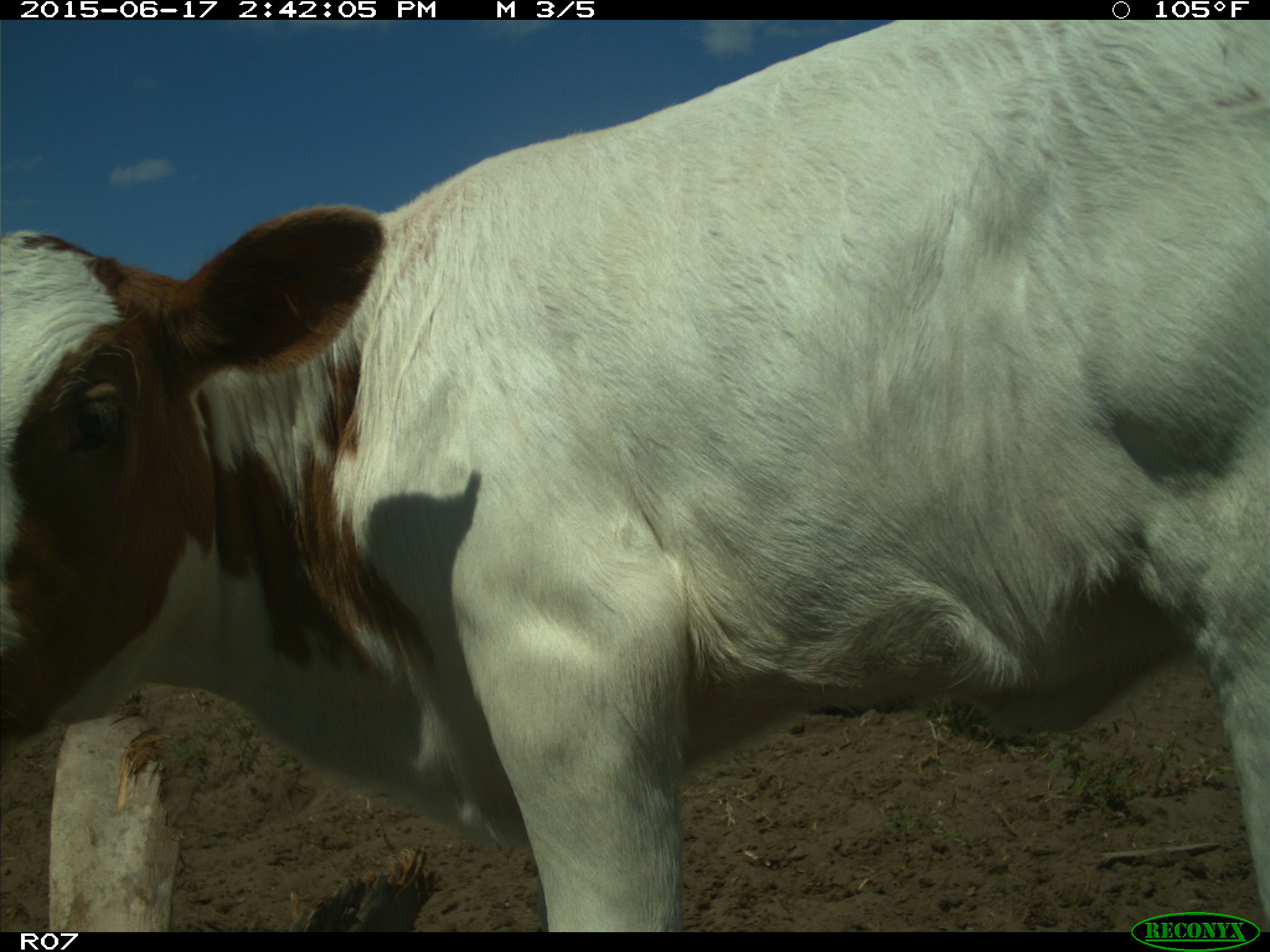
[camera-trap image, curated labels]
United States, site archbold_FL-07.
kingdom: Animalia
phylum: Chordata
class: Mammalia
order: Artiodactyla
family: Bovidae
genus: Bos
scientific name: Bos taurus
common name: domestic cow